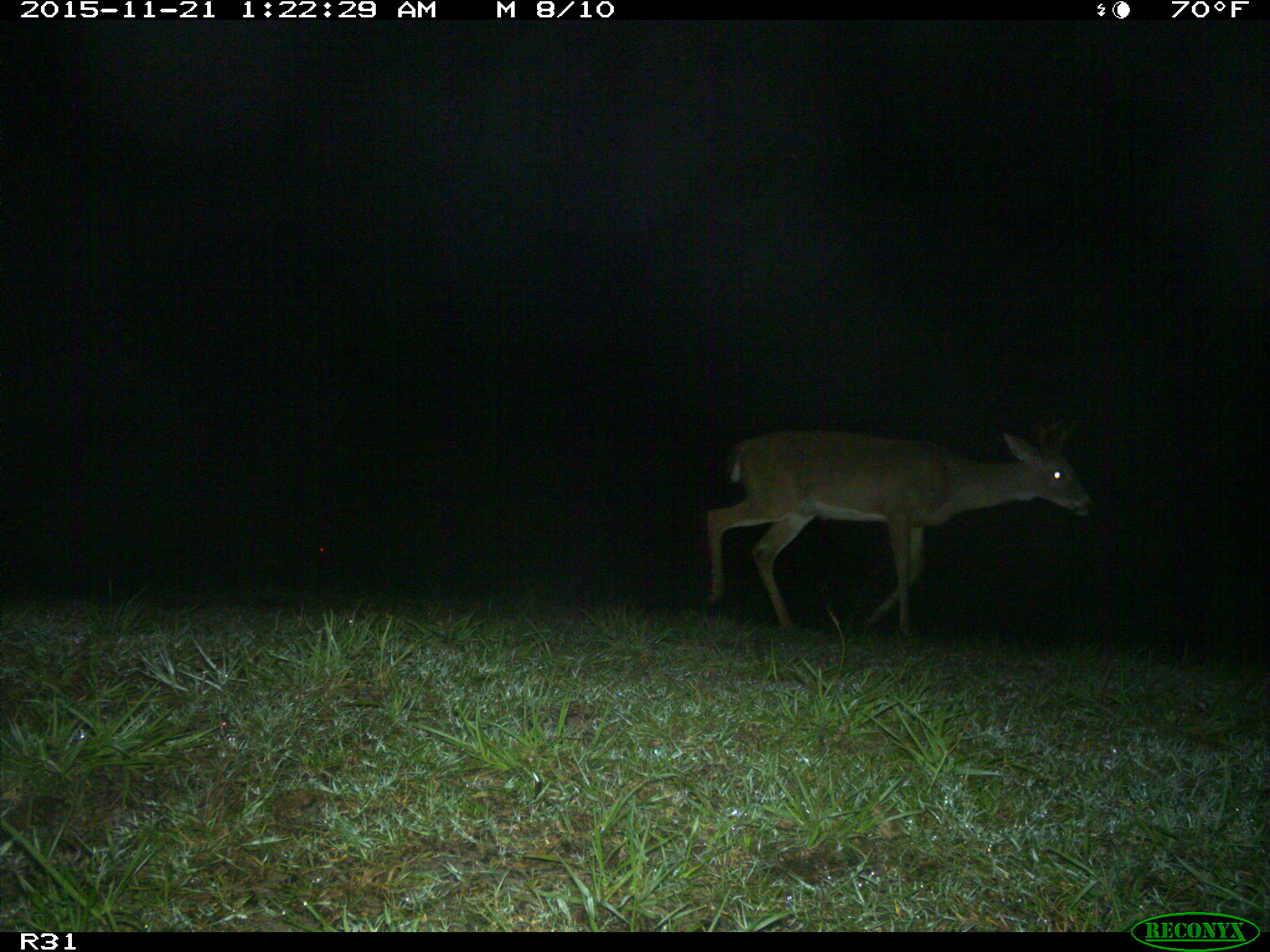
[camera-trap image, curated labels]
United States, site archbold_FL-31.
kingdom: Animalia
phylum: Chordata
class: Mammalia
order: Artiodactyla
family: Cervidae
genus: Odocoileus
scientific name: Odocoileus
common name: deer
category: unidentified deer